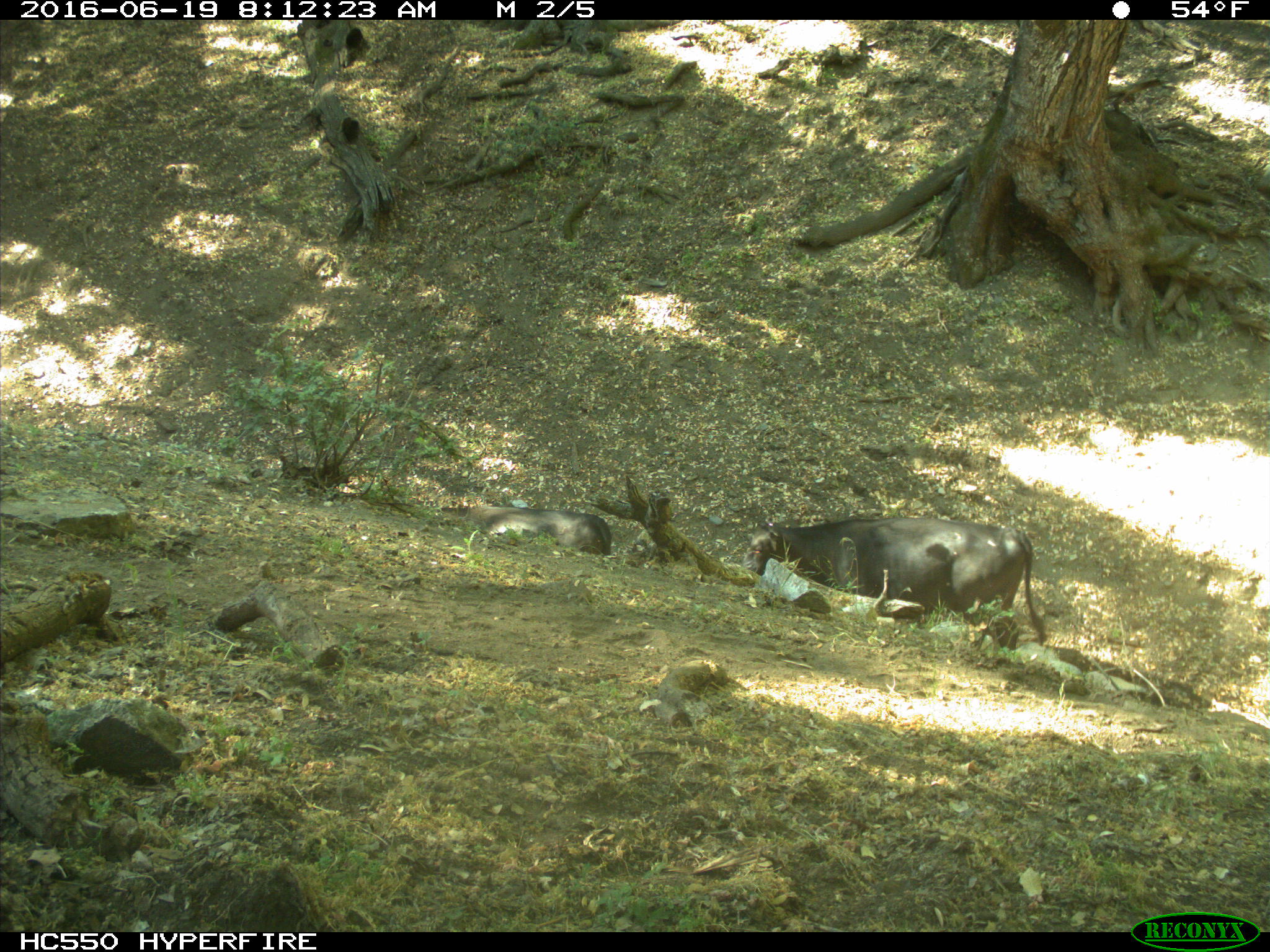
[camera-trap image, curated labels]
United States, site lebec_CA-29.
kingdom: Animalia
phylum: Chordata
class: Mammalia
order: Artiodactyla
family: Bovidae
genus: Bos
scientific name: Bos taurus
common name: domestic cow